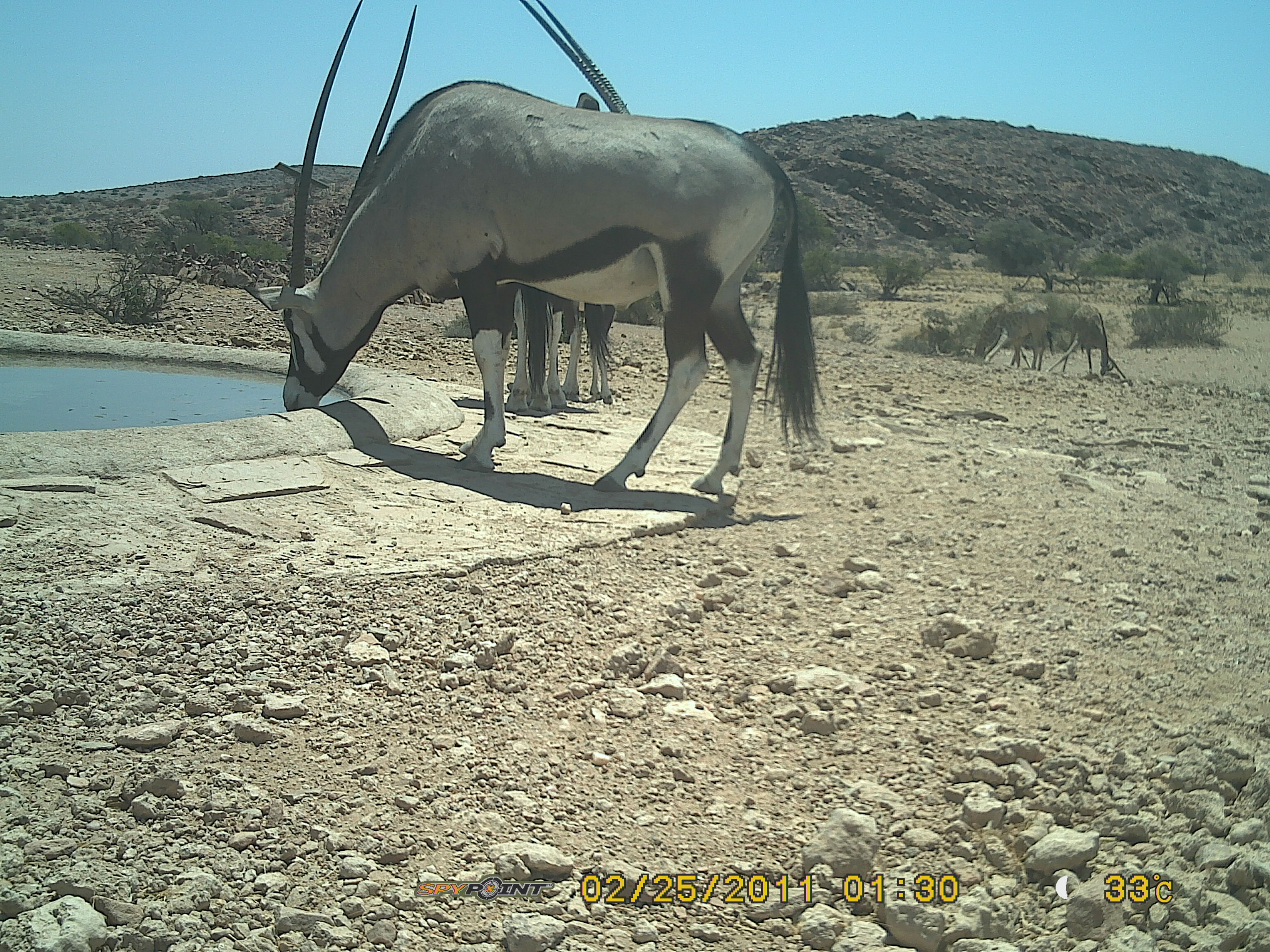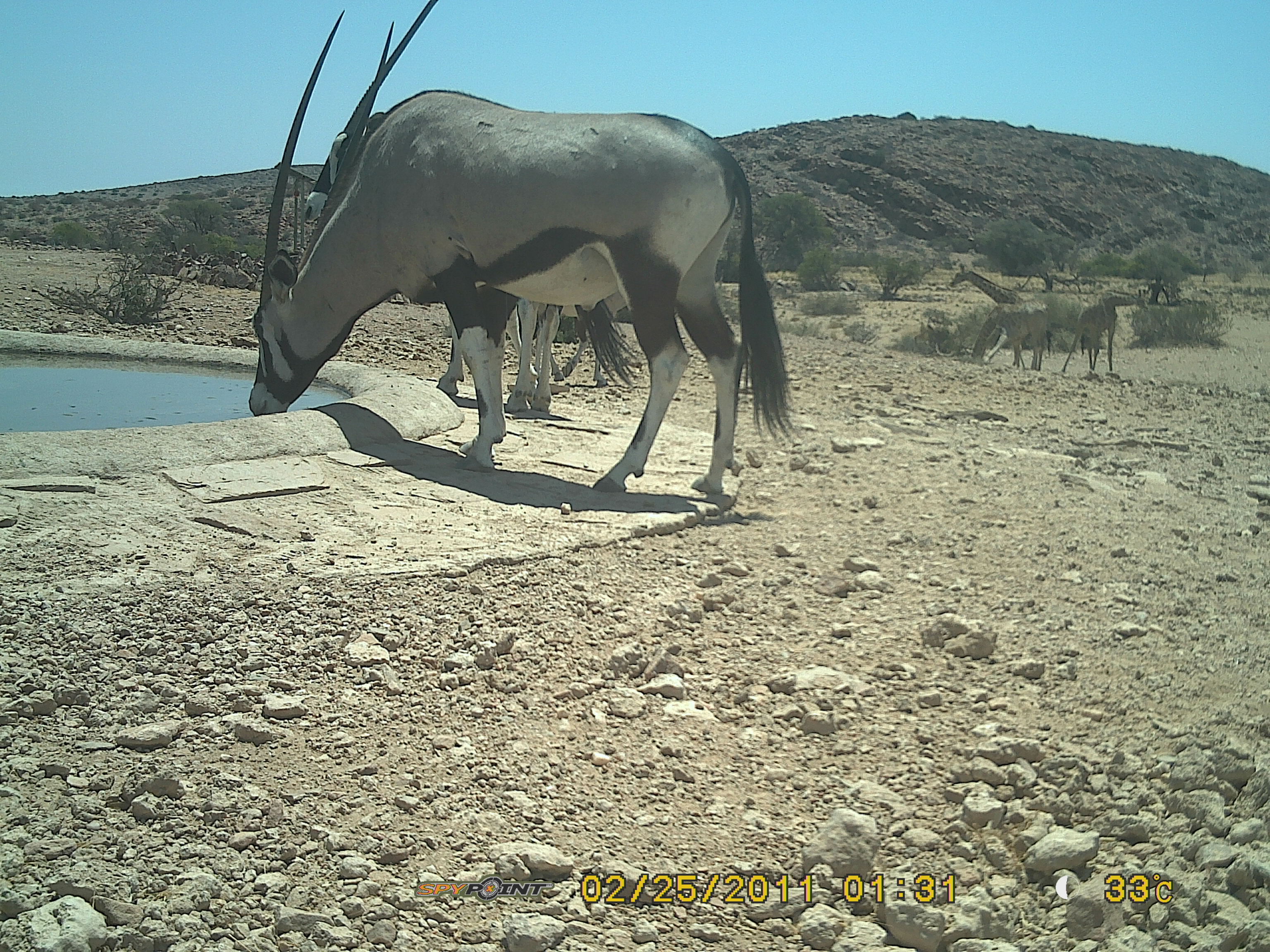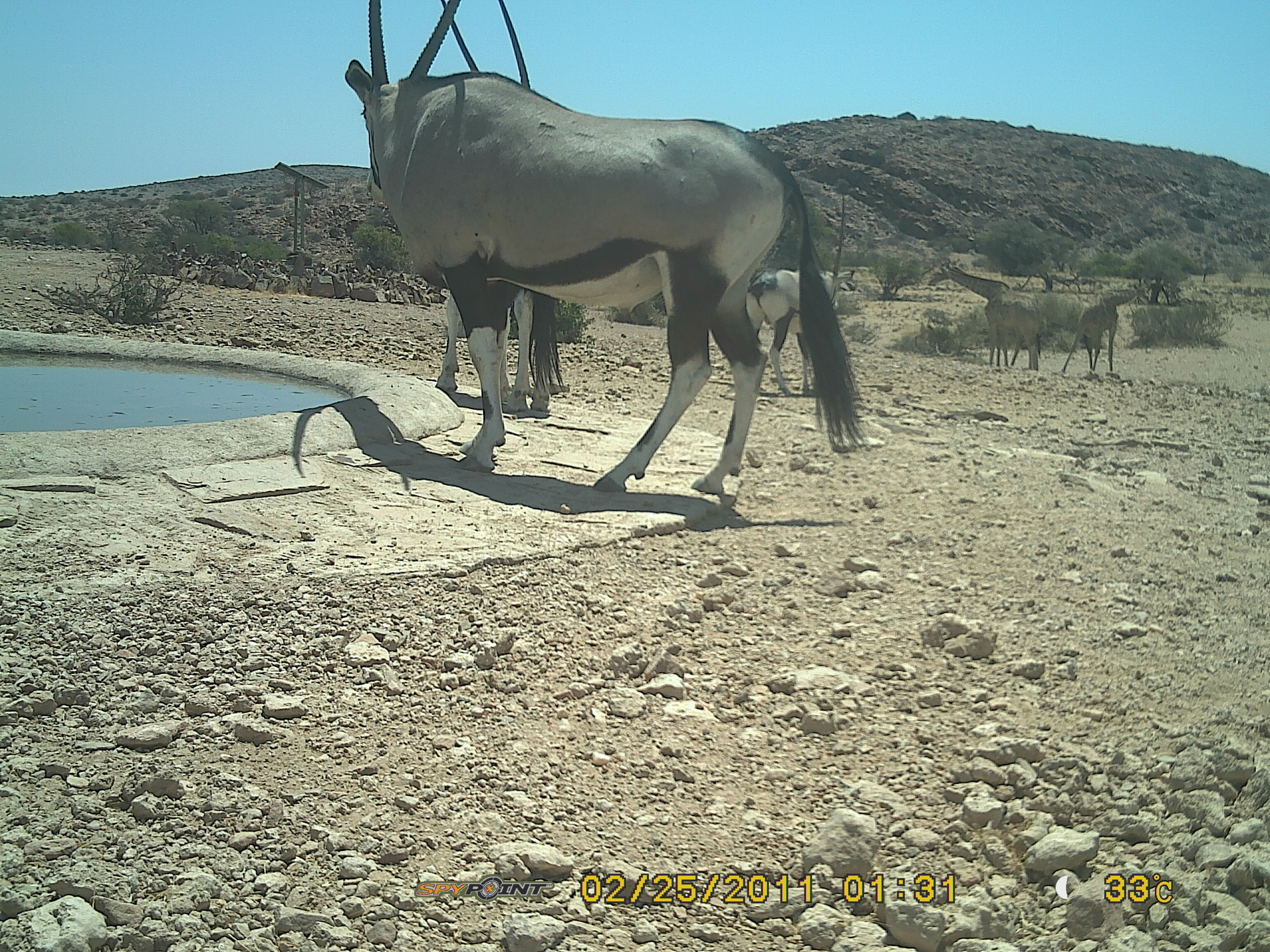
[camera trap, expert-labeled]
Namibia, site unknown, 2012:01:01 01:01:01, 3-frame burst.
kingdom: Animalia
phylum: Chordata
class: Mammalia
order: Artiodactyla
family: Bovidae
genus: Oryx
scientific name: Oryx gazella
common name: gemsbok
Oryx gazella (gemsbok).